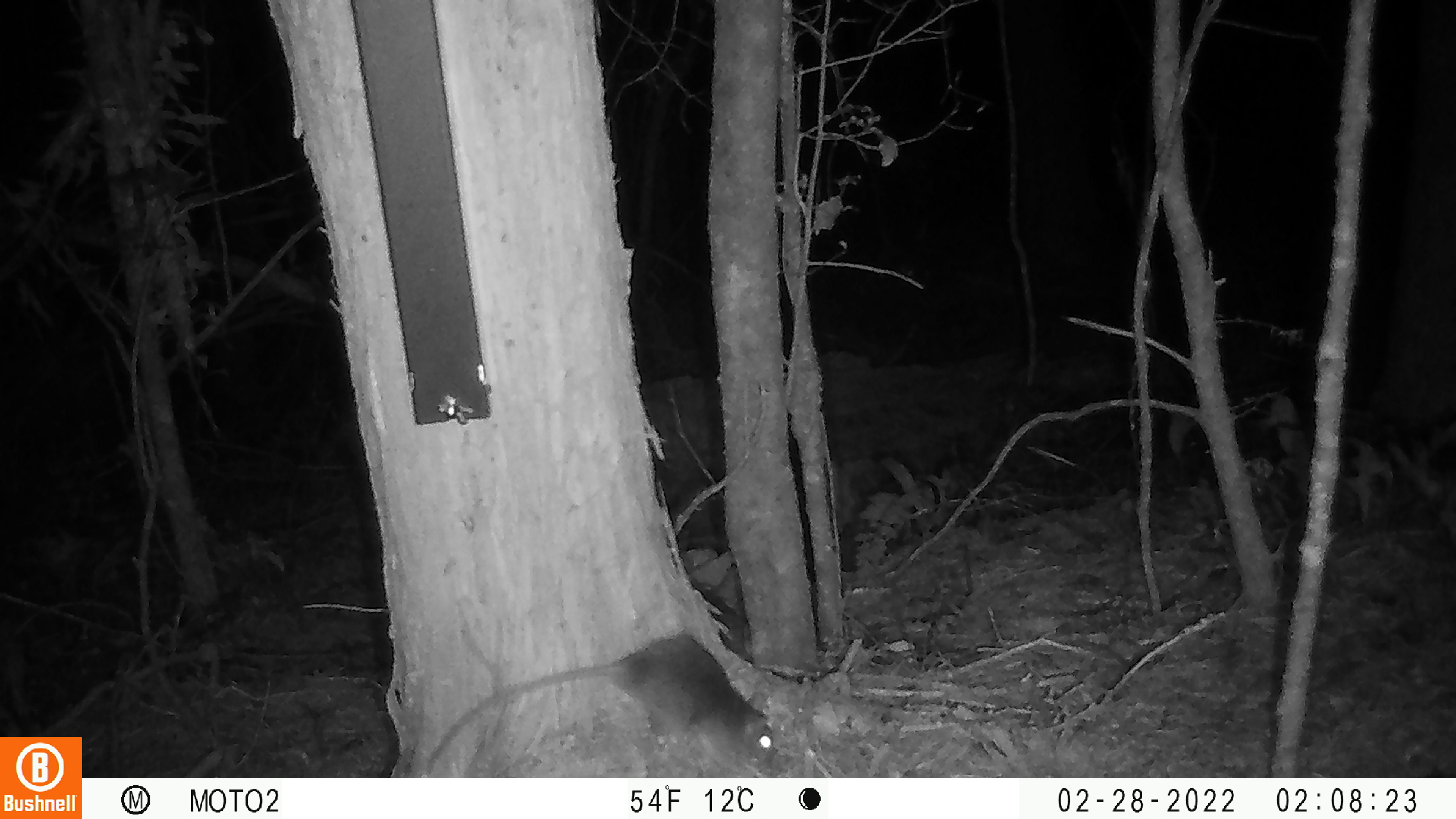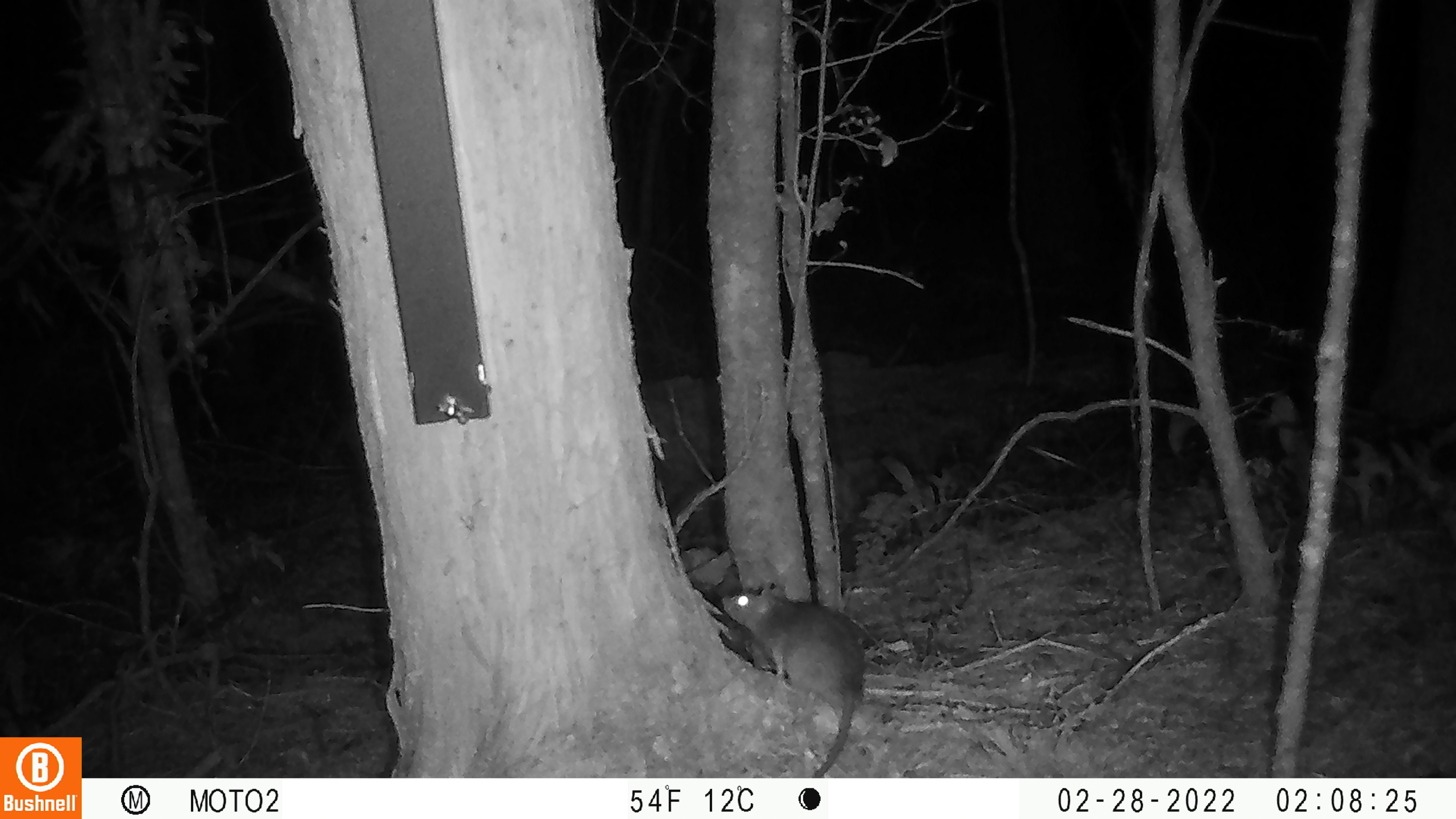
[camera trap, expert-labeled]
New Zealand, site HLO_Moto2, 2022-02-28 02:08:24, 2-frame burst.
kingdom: Animalia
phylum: Chordata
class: Mammalia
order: Rodentia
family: Muridae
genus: Rattus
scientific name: Rattus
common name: rat